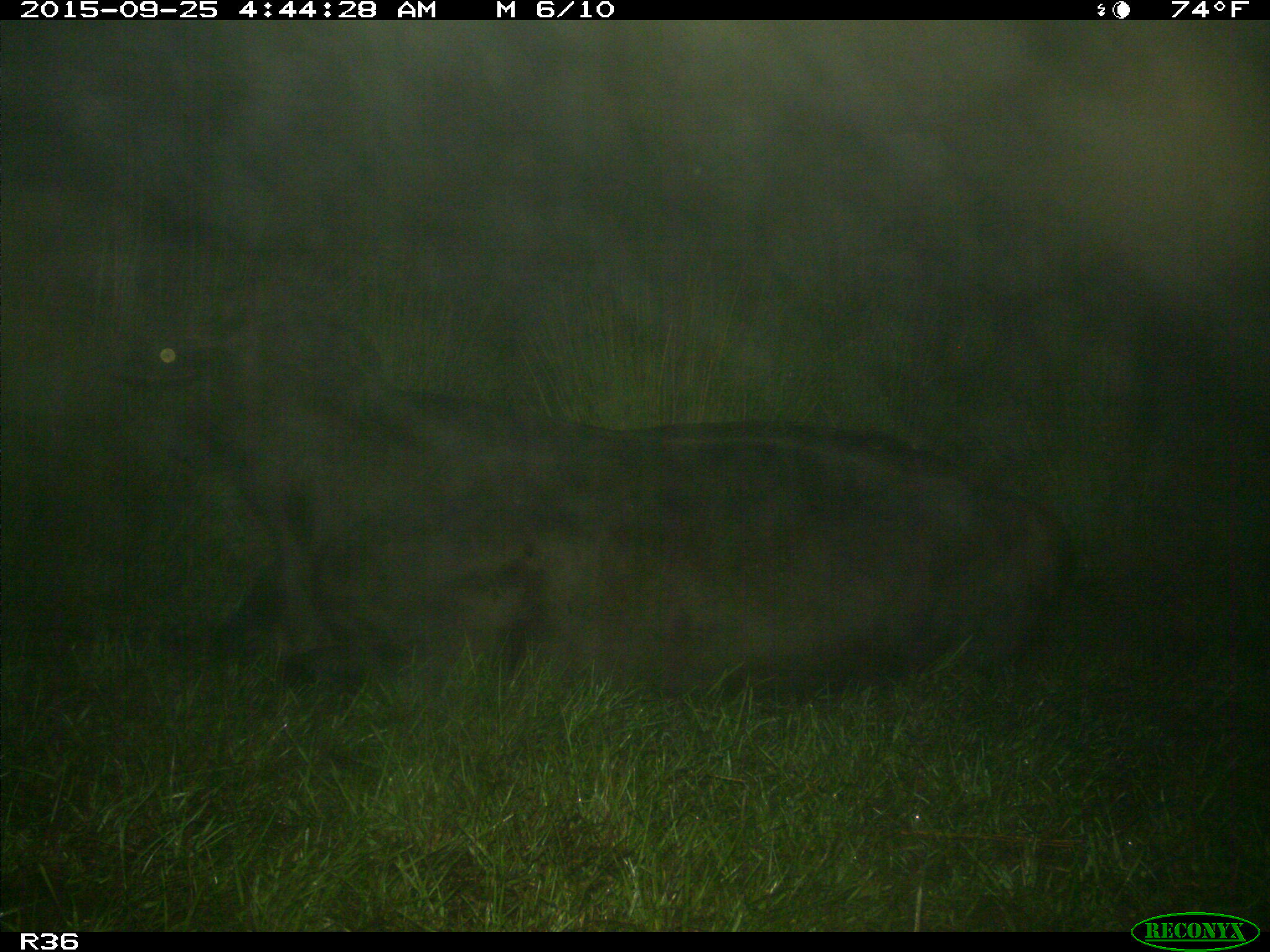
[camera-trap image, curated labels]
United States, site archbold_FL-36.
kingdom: Animalia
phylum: Chordata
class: Mammalia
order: Artiodactyla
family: Bovidae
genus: Bos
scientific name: Bos taurus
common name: domestic cow